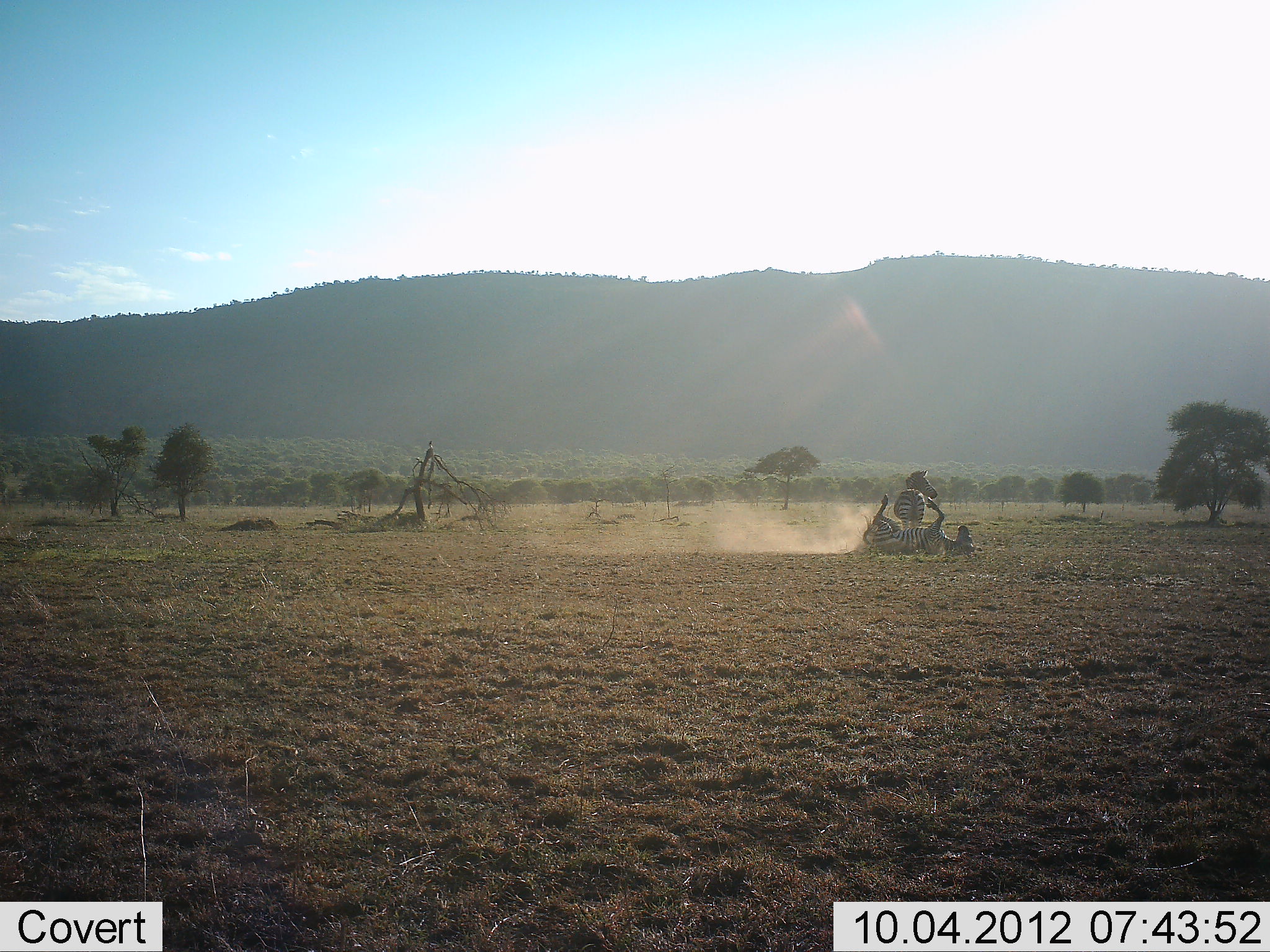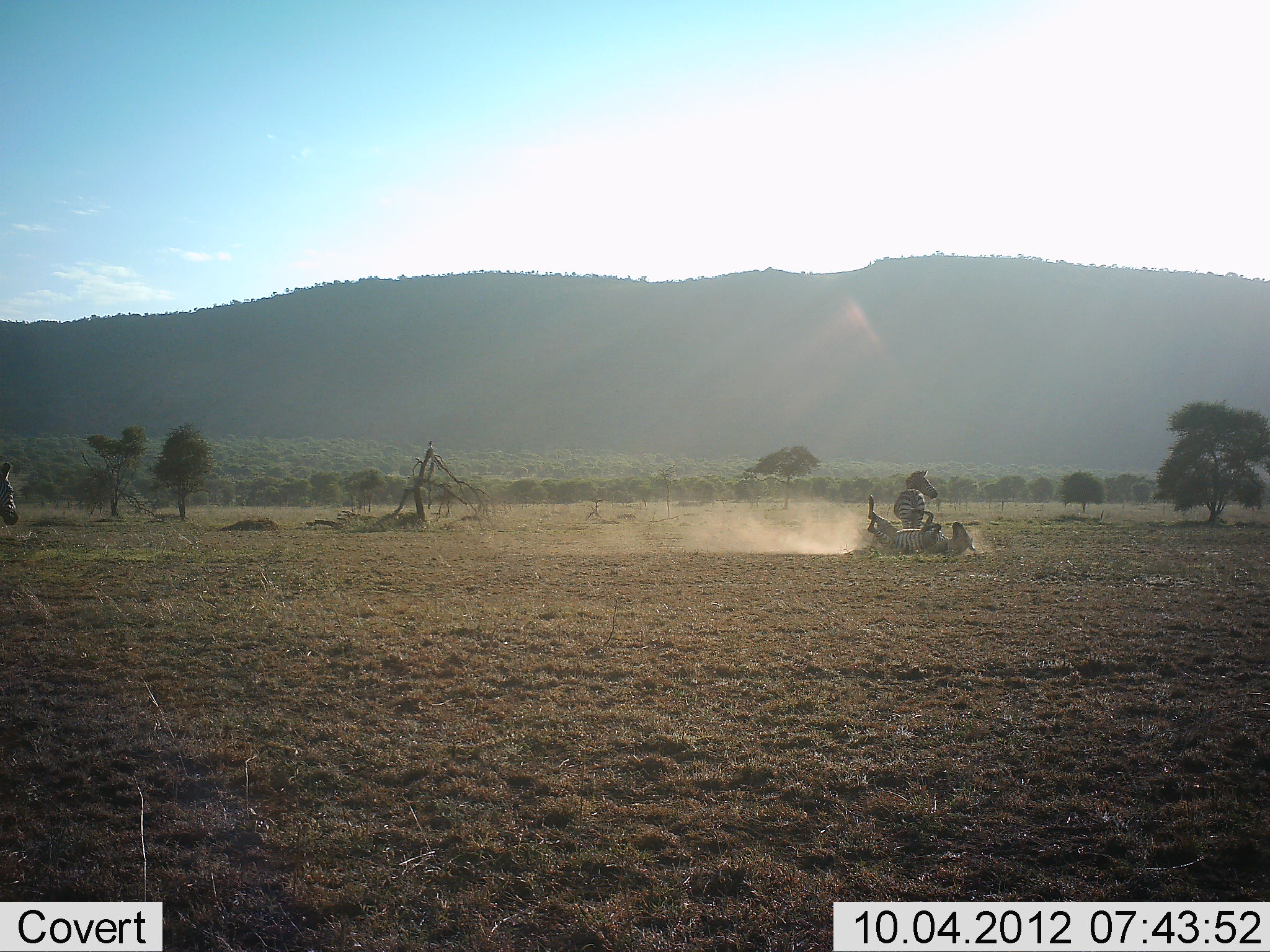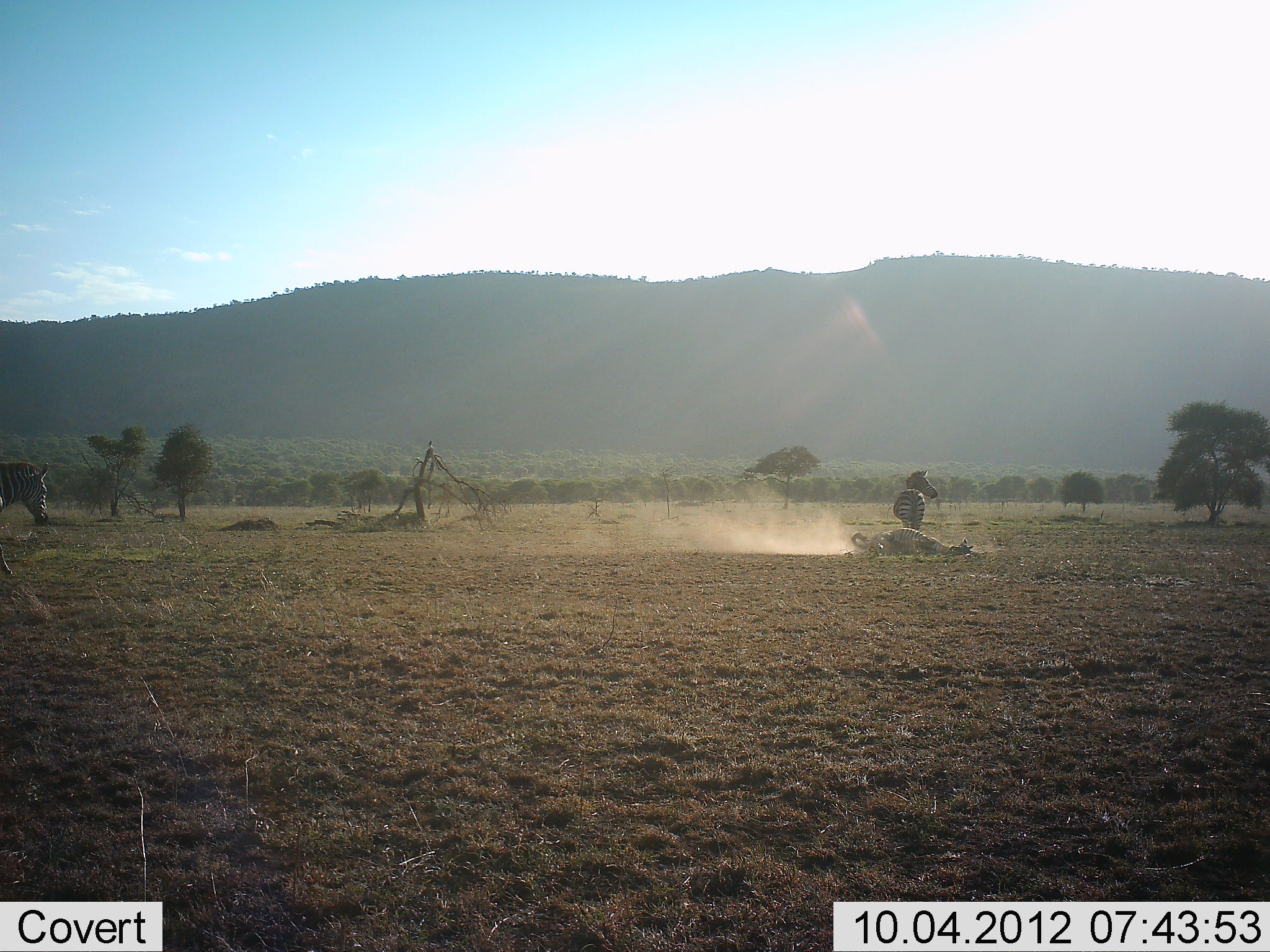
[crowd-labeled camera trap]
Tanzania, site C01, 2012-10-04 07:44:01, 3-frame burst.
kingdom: Animalia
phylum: Chordata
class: Mammalia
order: Perissodactyla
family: Equidae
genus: Equus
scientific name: Equus quagga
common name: plains zebra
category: zebra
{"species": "zebra (plains zebra) (Equus quagga)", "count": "3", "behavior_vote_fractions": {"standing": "91%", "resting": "36%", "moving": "73%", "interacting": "18%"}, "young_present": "0%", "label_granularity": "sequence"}